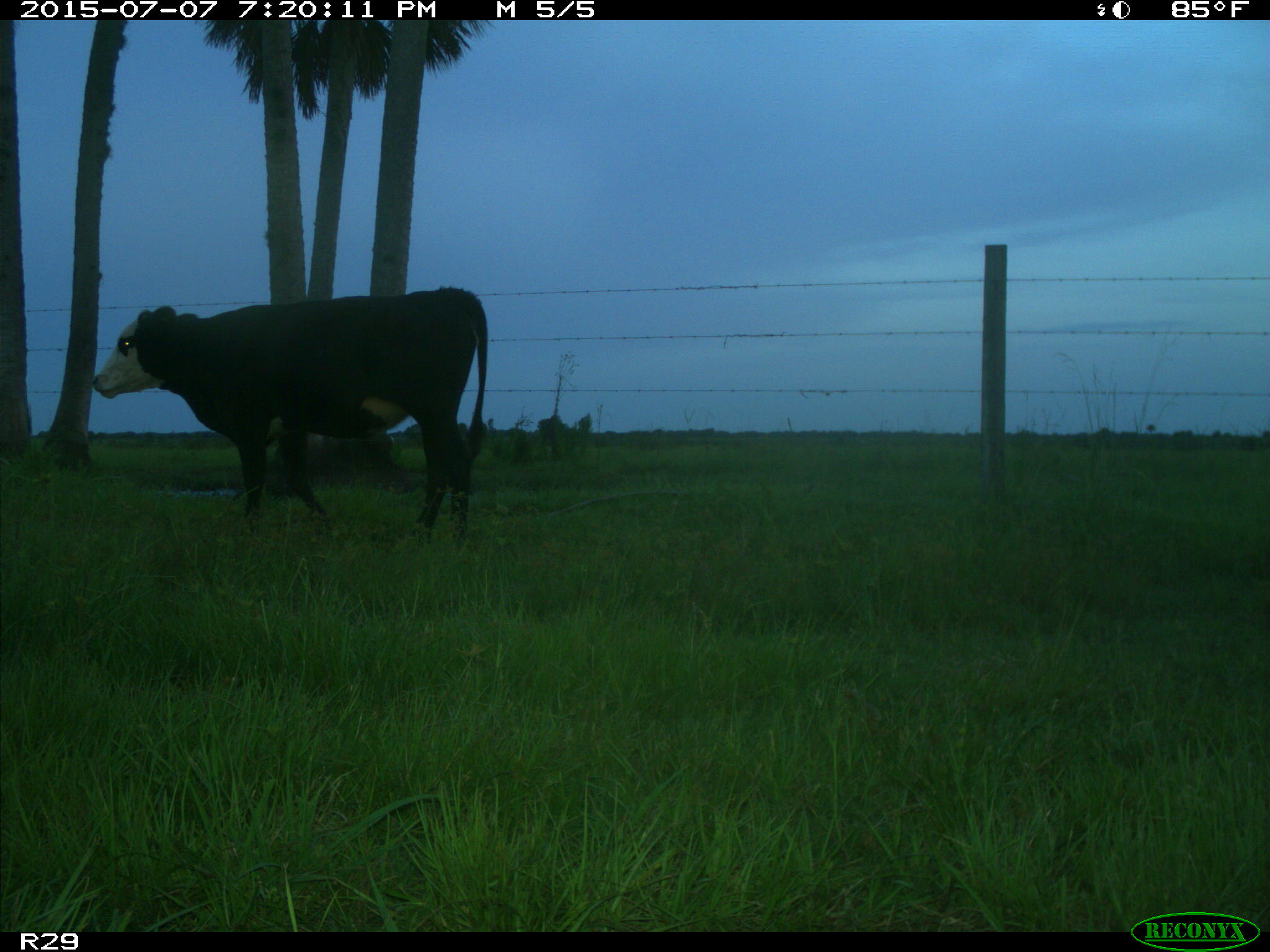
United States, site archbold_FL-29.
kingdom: Animalia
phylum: Chordata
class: Mammalia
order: Artiodactyla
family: Bovidae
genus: Bos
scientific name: Bos taurus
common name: domestic cow